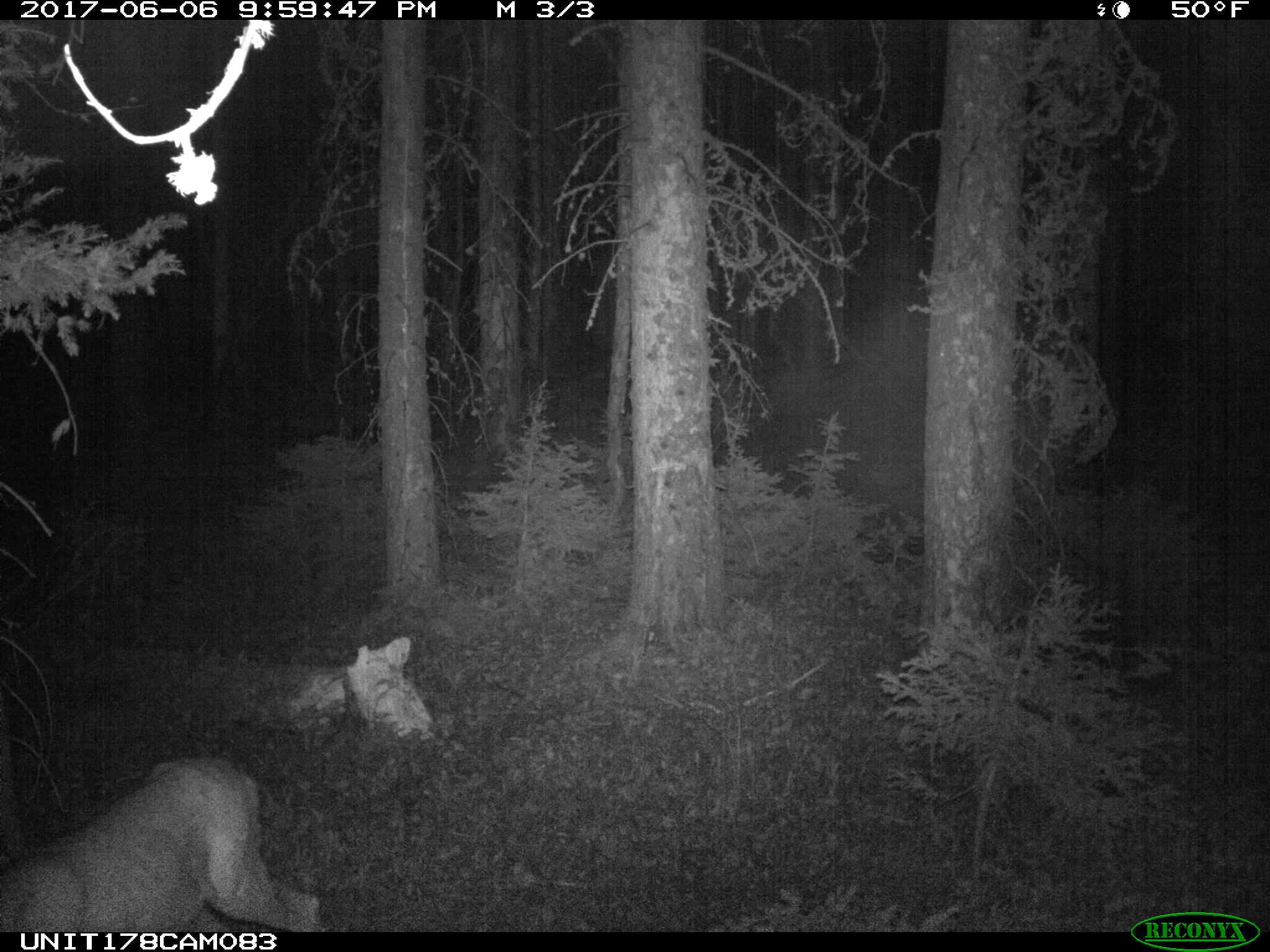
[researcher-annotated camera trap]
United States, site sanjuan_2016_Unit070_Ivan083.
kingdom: Animalia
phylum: Chordata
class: Mammalia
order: Artiodactyla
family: Cervidae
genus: Odocoileus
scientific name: Odocoileus hemionus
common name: mule deer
Odocoileus hemionus (mule deer).